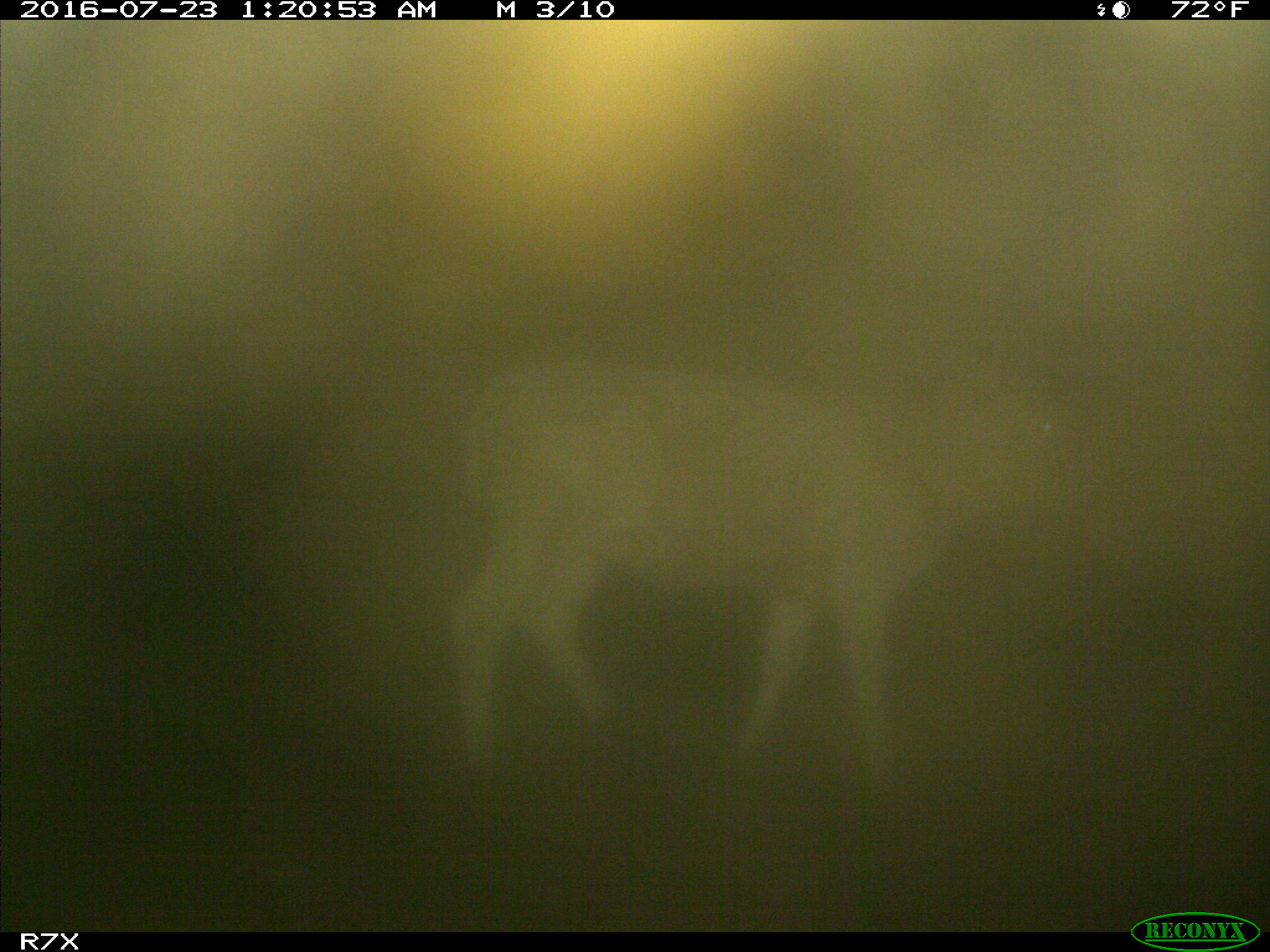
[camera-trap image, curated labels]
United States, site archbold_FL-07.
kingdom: Animalia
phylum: Chordata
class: Mammalia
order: Artiodactyla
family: Bovidae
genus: Bos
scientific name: Bos taurus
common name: domestic cow